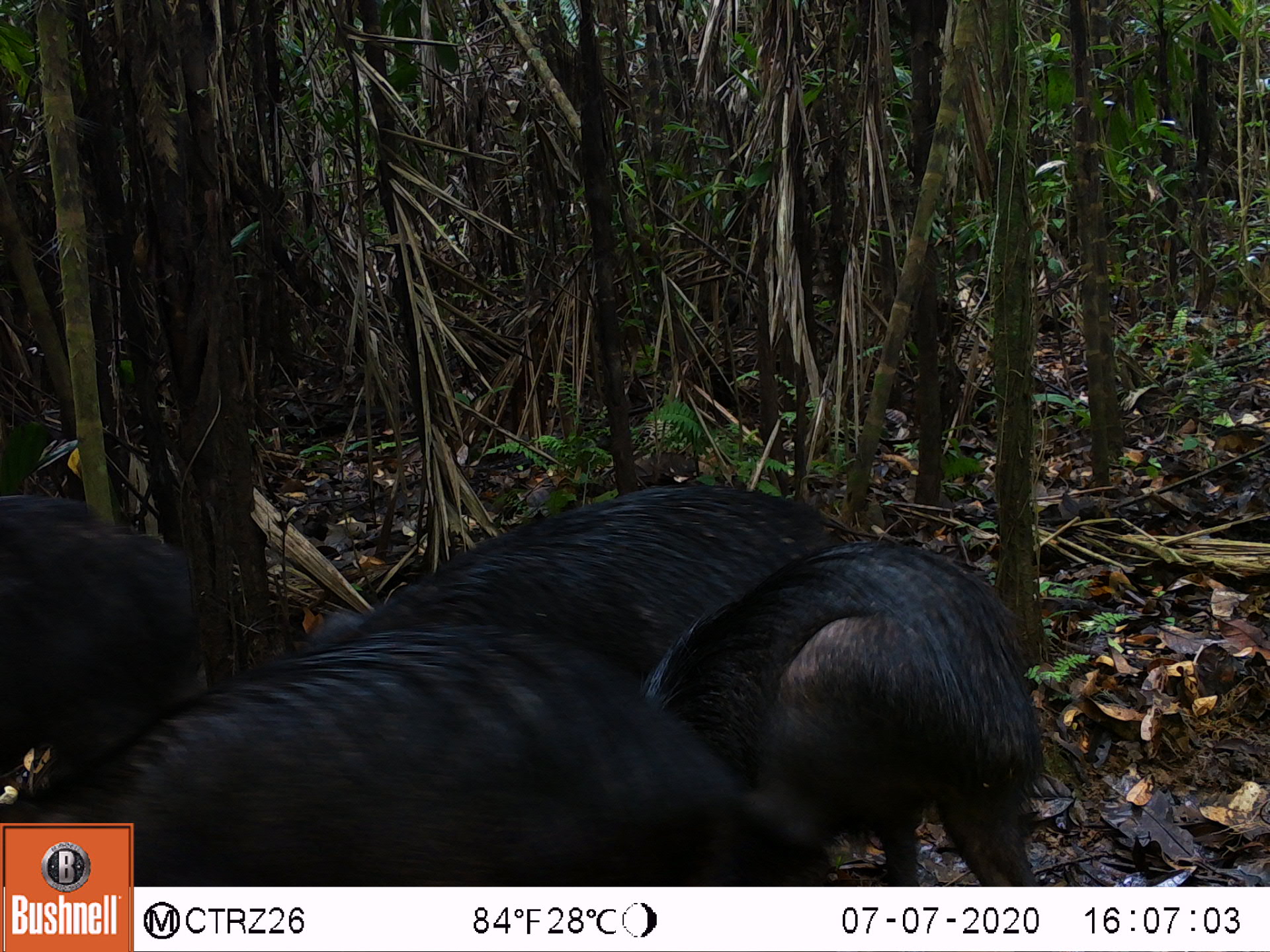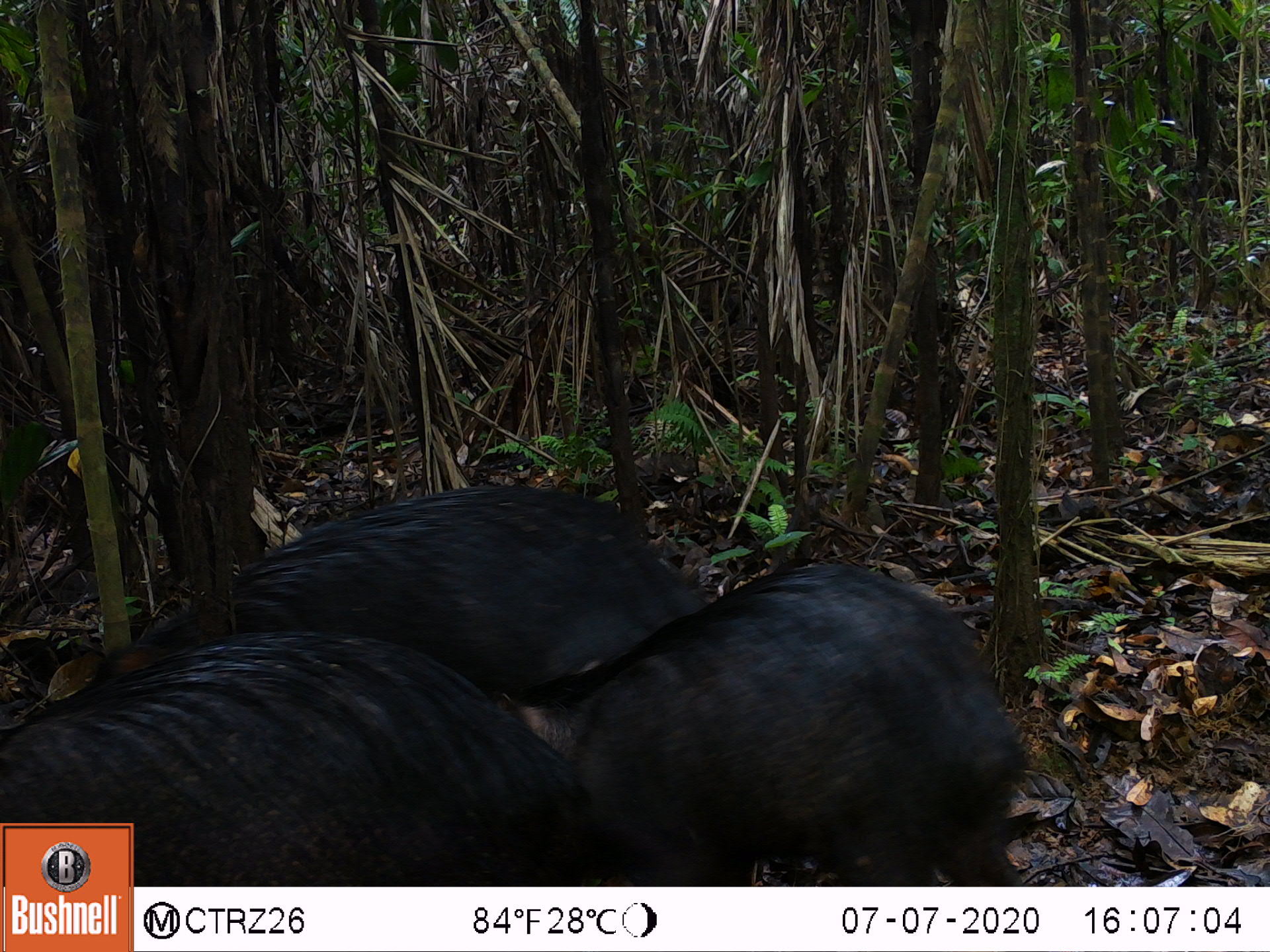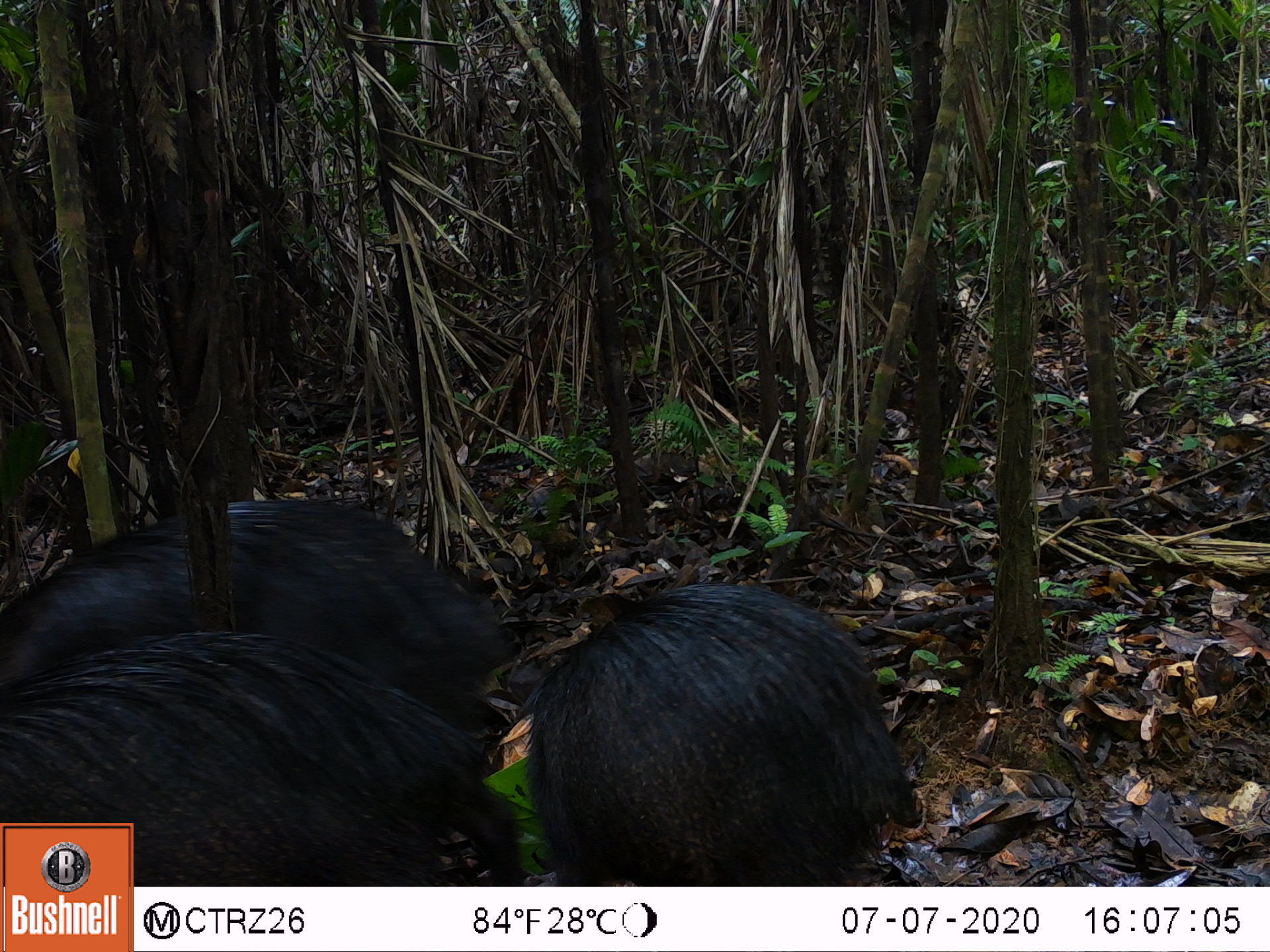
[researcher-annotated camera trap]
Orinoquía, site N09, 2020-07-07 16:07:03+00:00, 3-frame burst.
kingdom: Animalia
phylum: Chordata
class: Mammalia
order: Artiodactyla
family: Tayassuidae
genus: Tayassu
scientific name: Tayassu pecari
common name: white-lipped peccary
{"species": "white-lipped peccary (Tayassu pecari)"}